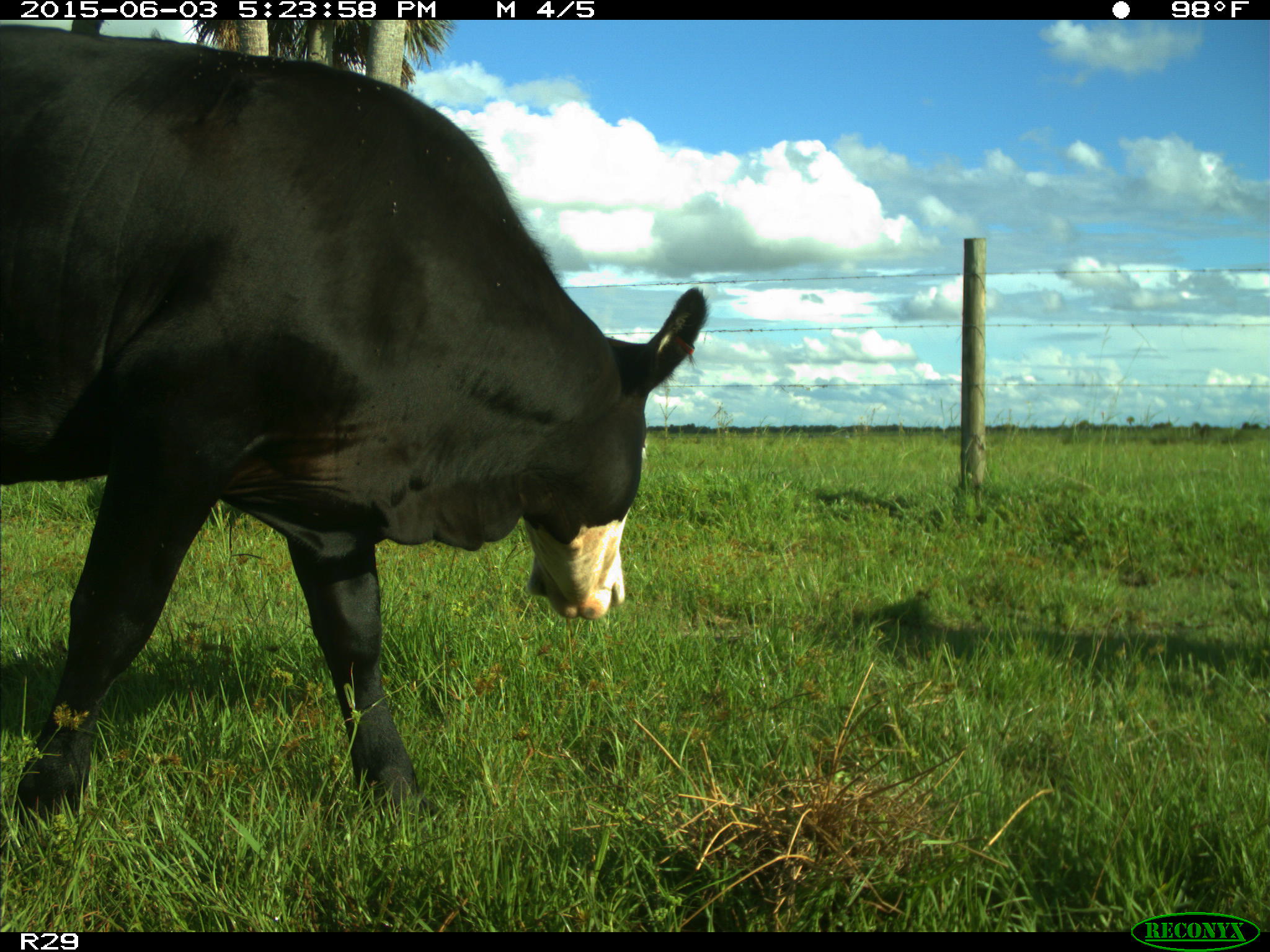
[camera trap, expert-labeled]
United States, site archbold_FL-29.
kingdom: Animalia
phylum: Chordata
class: Mammalia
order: Artiodactyla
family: Bovidae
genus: Bos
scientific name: Bos taurus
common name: domestic cow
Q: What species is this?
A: Bos taurus (domestic cow).